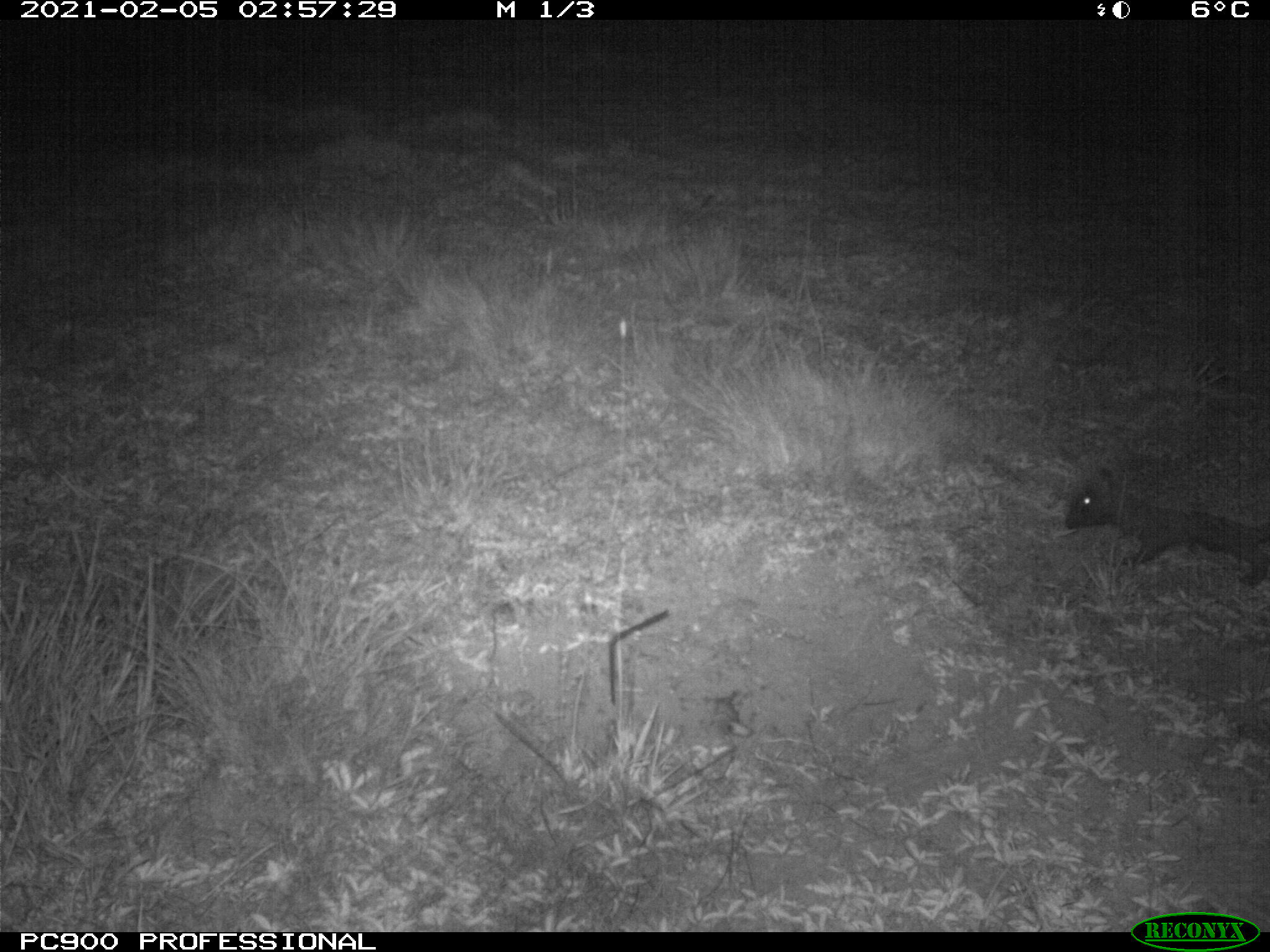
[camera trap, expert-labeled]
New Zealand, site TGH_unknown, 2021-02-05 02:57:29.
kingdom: Animalia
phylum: Chordata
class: Mammalia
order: Eulipotyphla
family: Erinaceidae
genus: Erinaceus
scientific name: Erinaceus europaeus europaeus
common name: european hedgehog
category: hedgehog